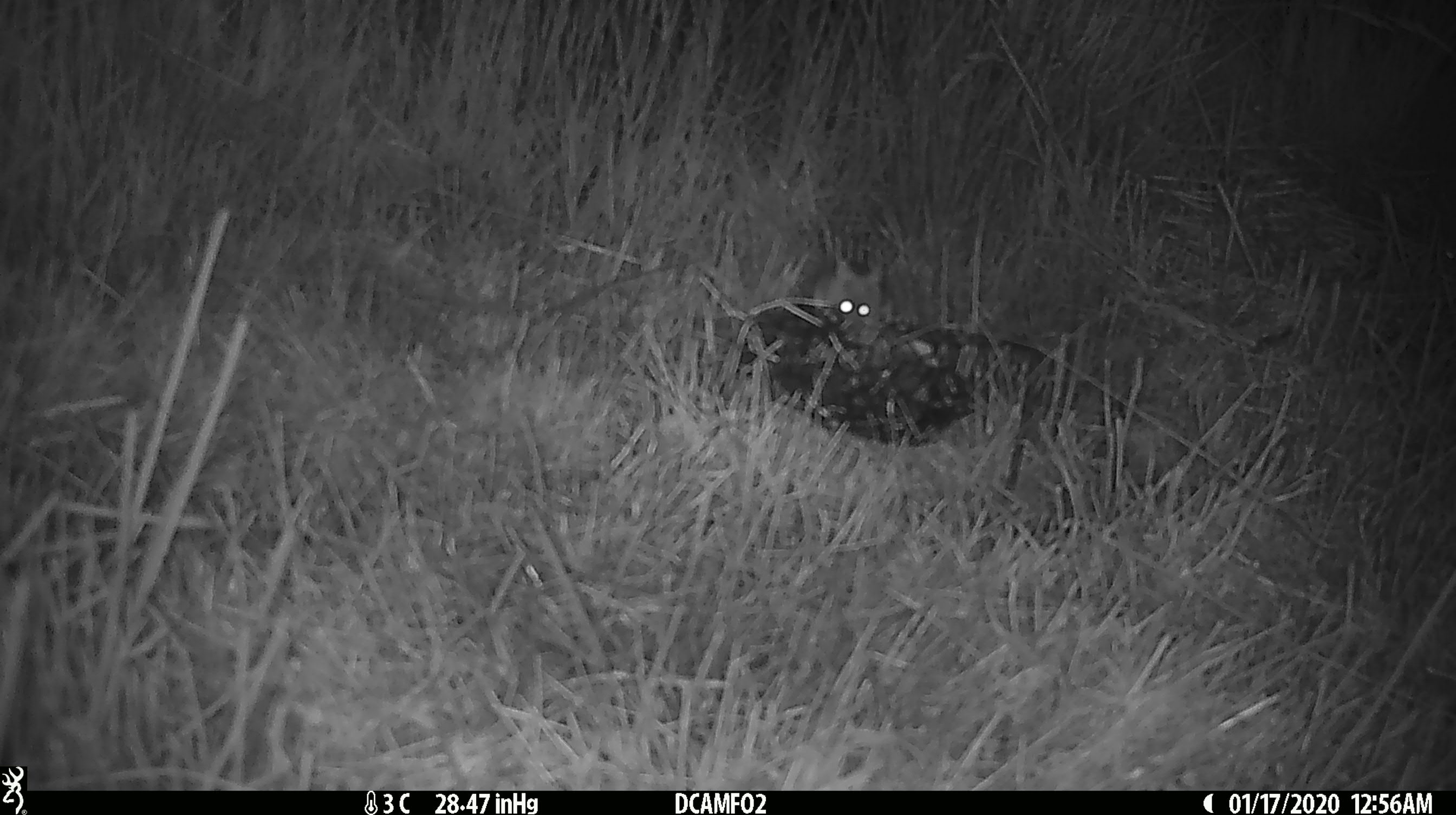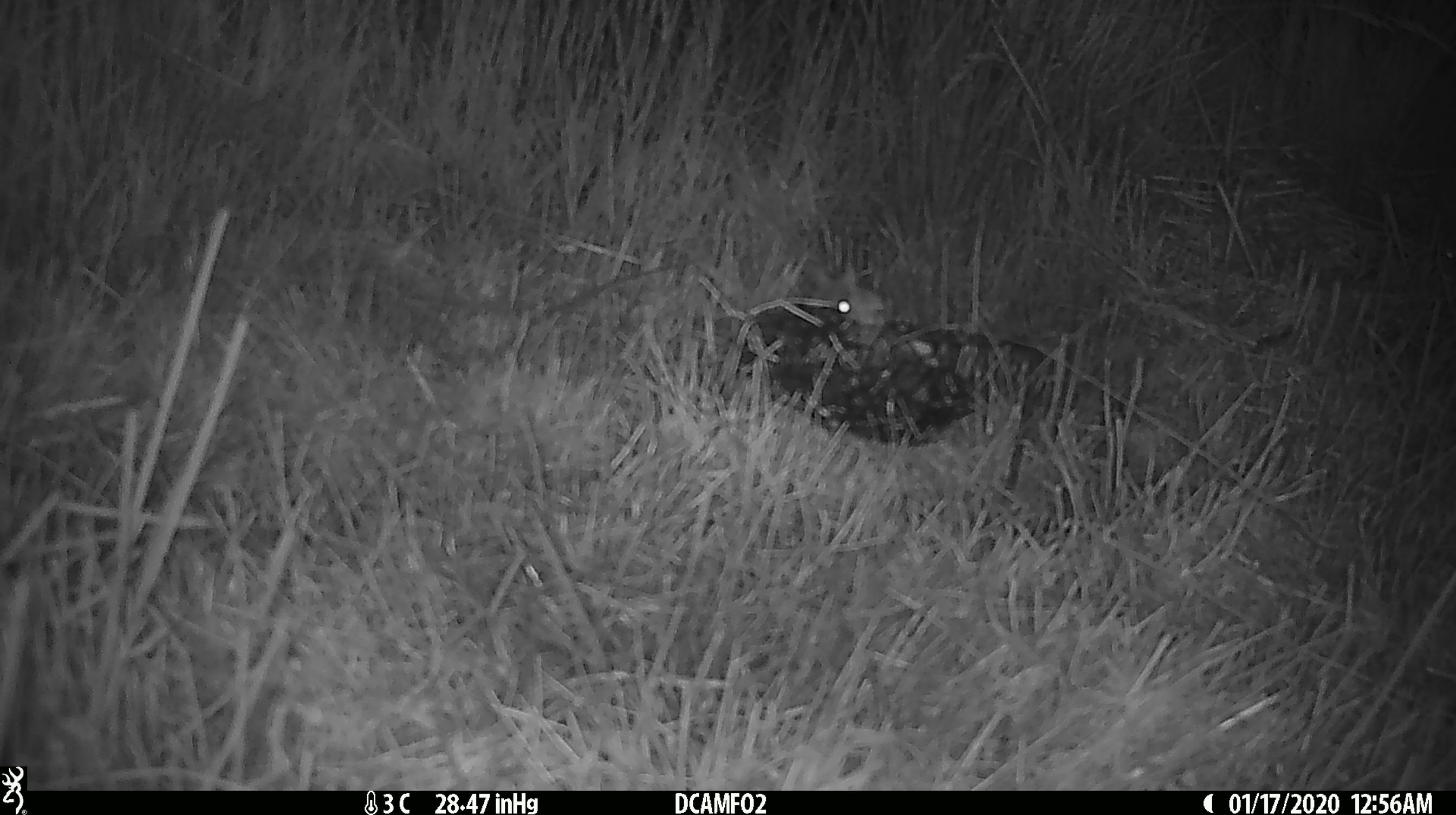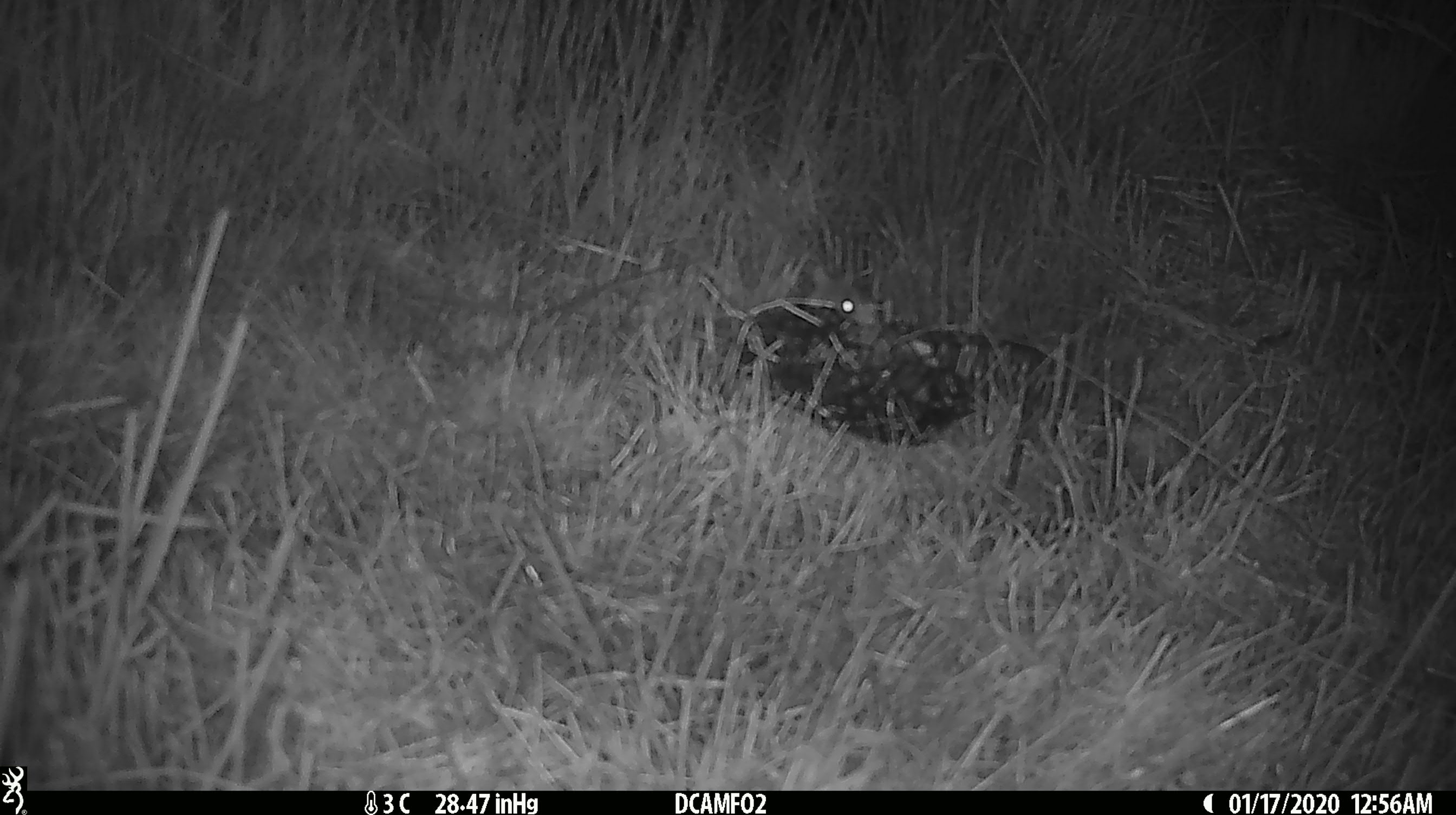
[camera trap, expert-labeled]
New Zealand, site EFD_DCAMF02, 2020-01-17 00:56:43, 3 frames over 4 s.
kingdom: Animalia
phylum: Chordata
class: Mammalia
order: Rodentia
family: Muridae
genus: Mus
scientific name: Mus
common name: mouse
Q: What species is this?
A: Mouse (Mus).